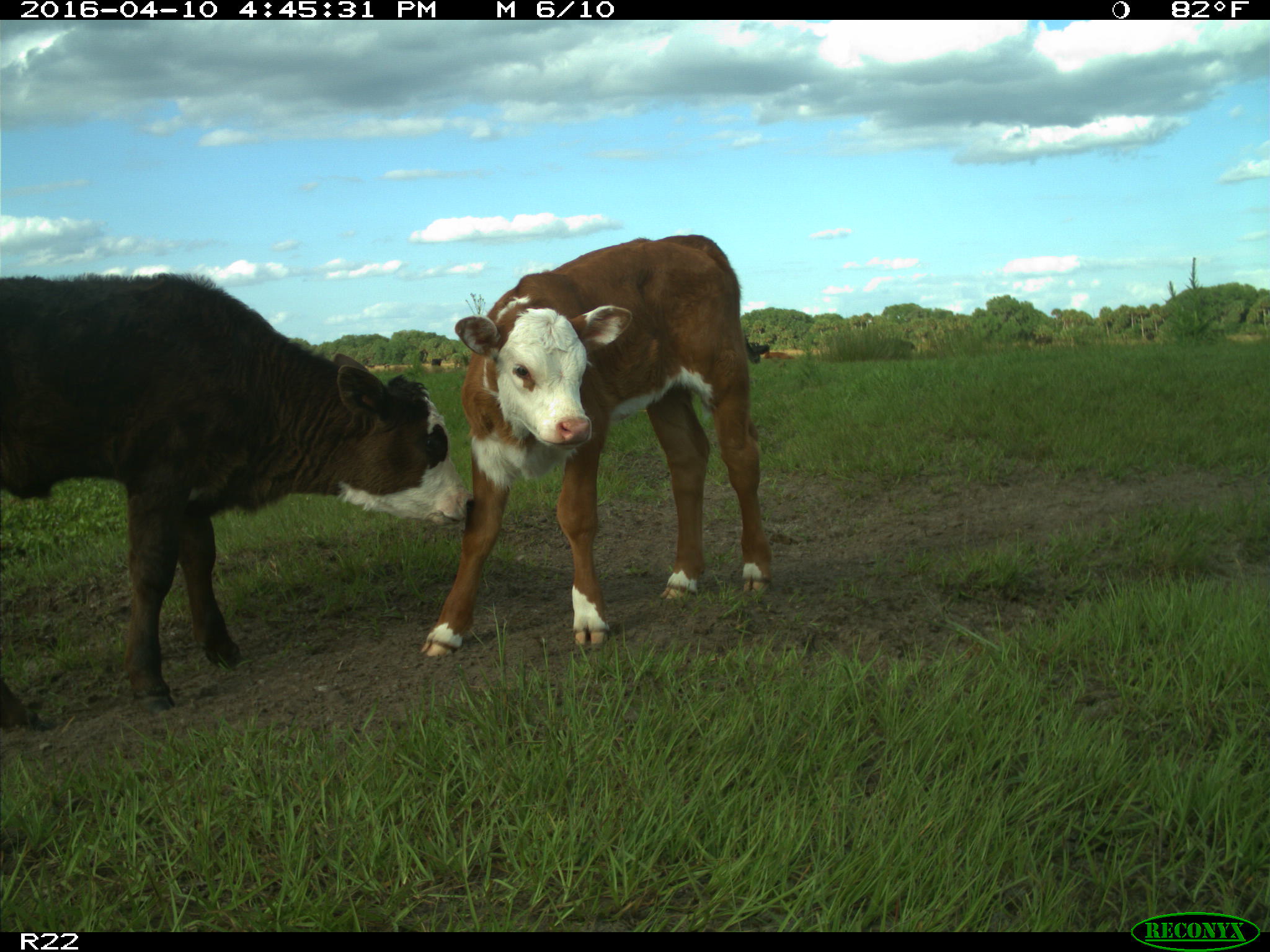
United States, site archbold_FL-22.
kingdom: Animalia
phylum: Chordata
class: Mammalia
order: Artiodactyla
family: Bovidae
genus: Bos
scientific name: Bos taurus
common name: domestic cow